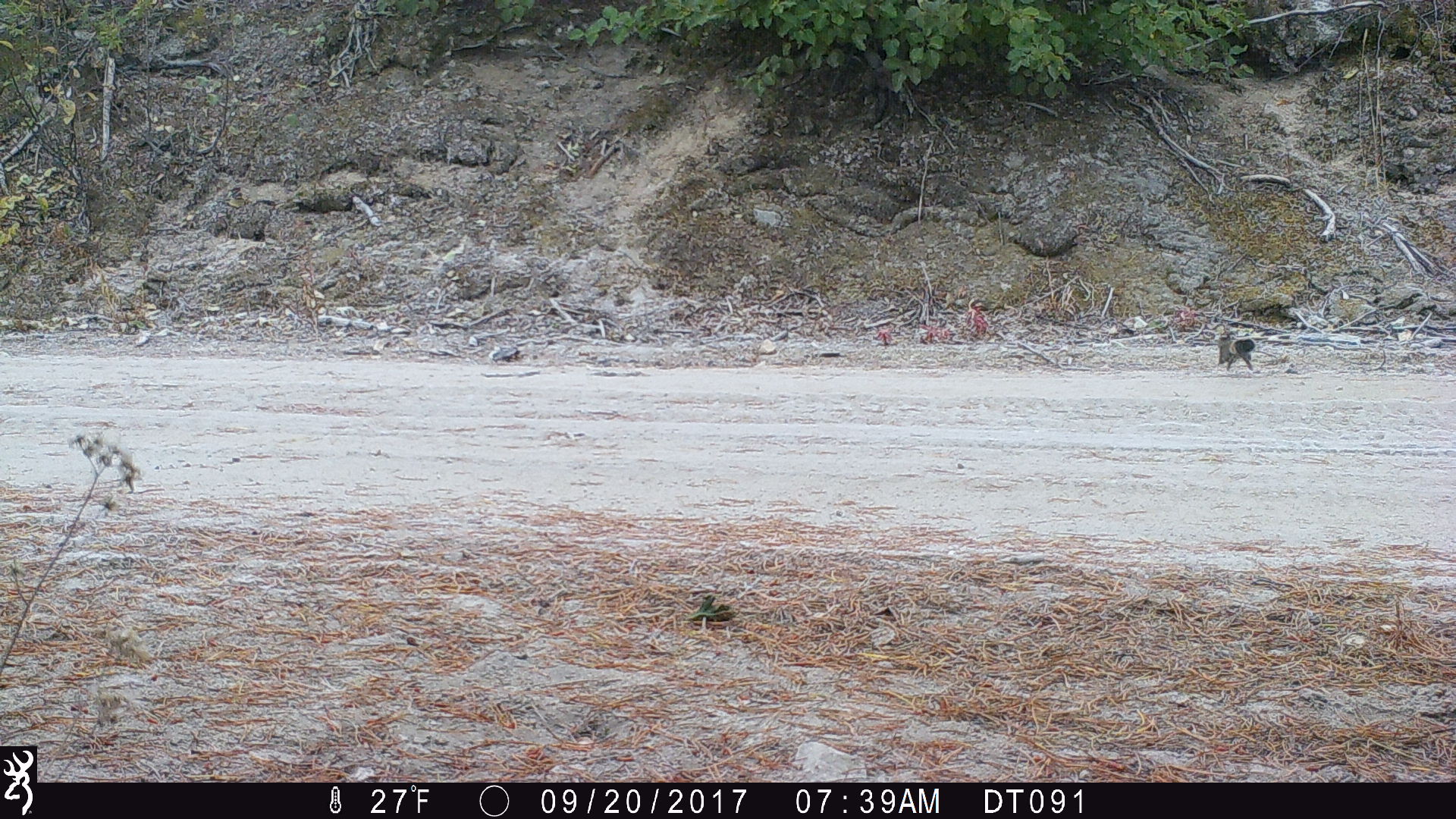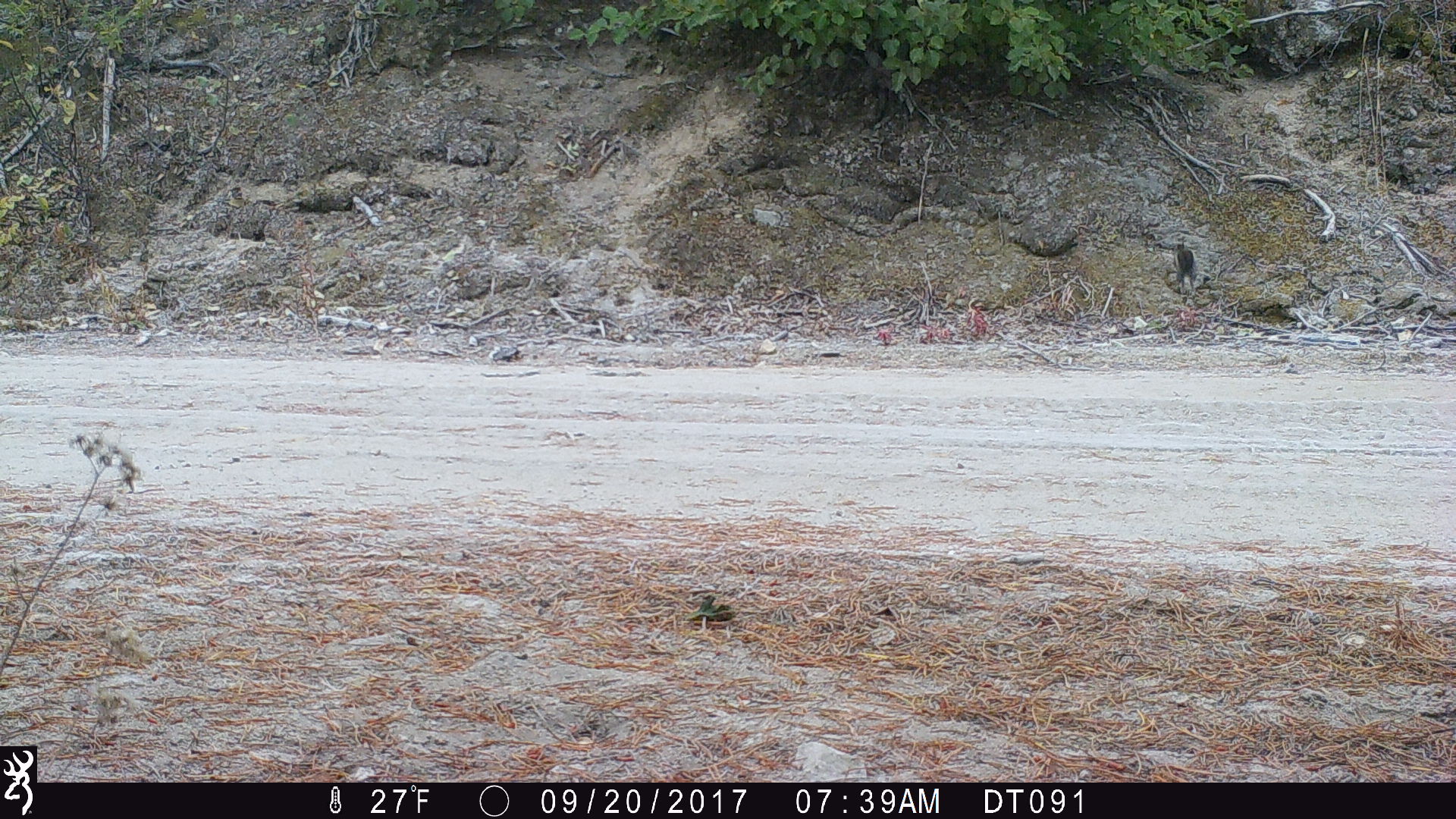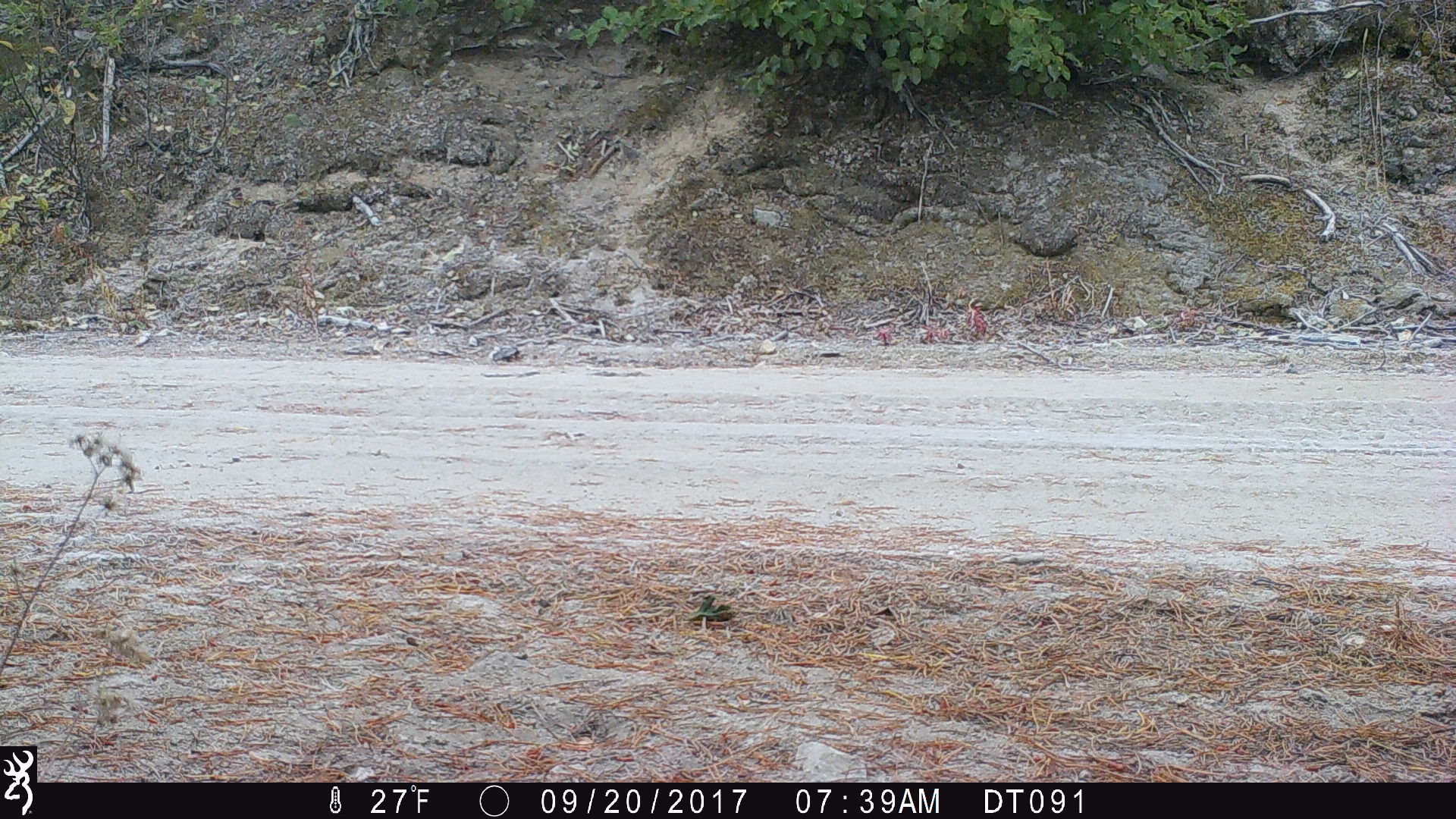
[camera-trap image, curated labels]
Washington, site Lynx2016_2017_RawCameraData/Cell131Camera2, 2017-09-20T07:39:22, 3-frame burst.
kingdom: Animalia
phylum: Chordata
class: Mammalia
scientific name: Mammalia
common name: small mammal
Small mammal (Mammalia). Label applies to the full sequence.